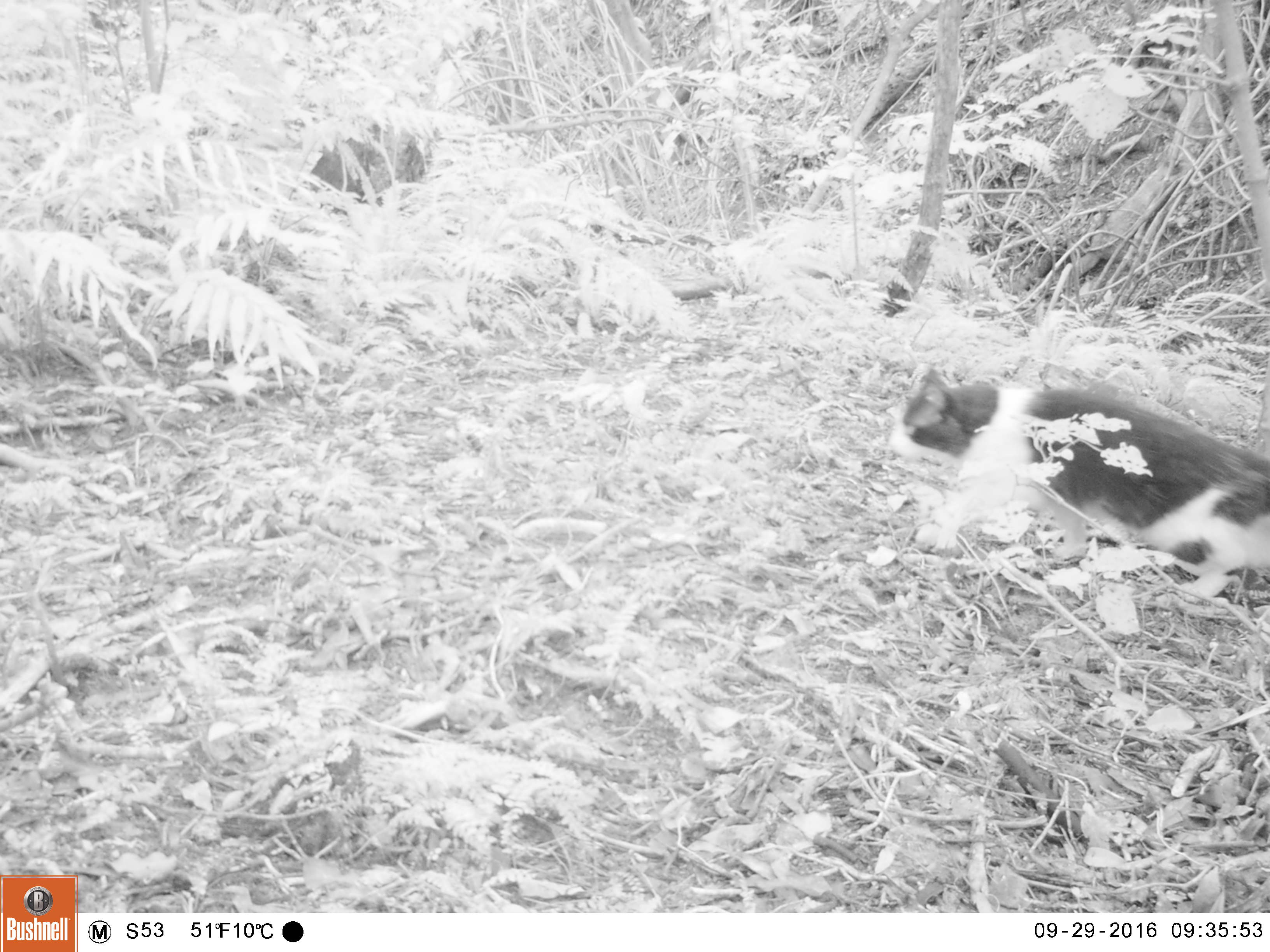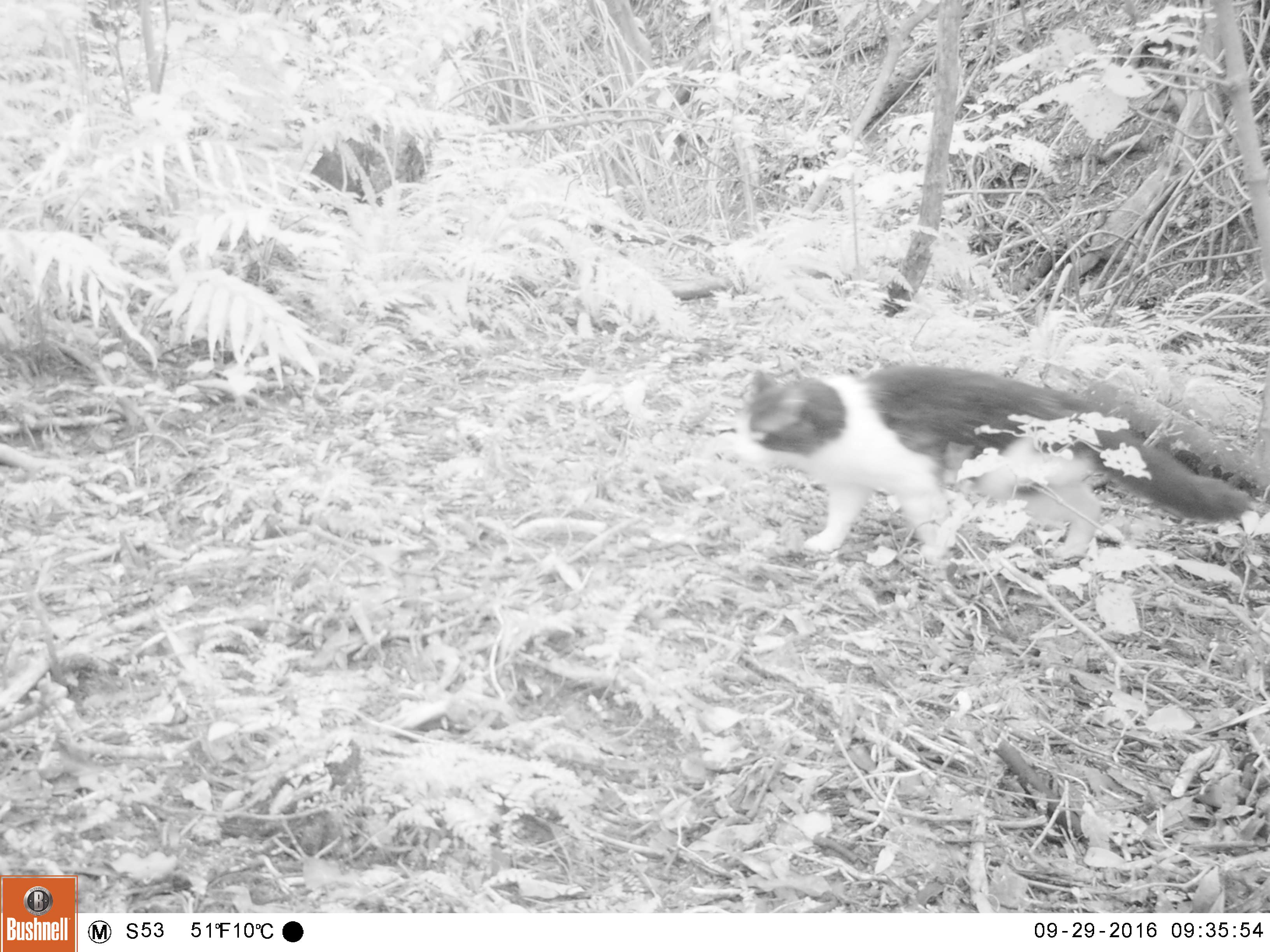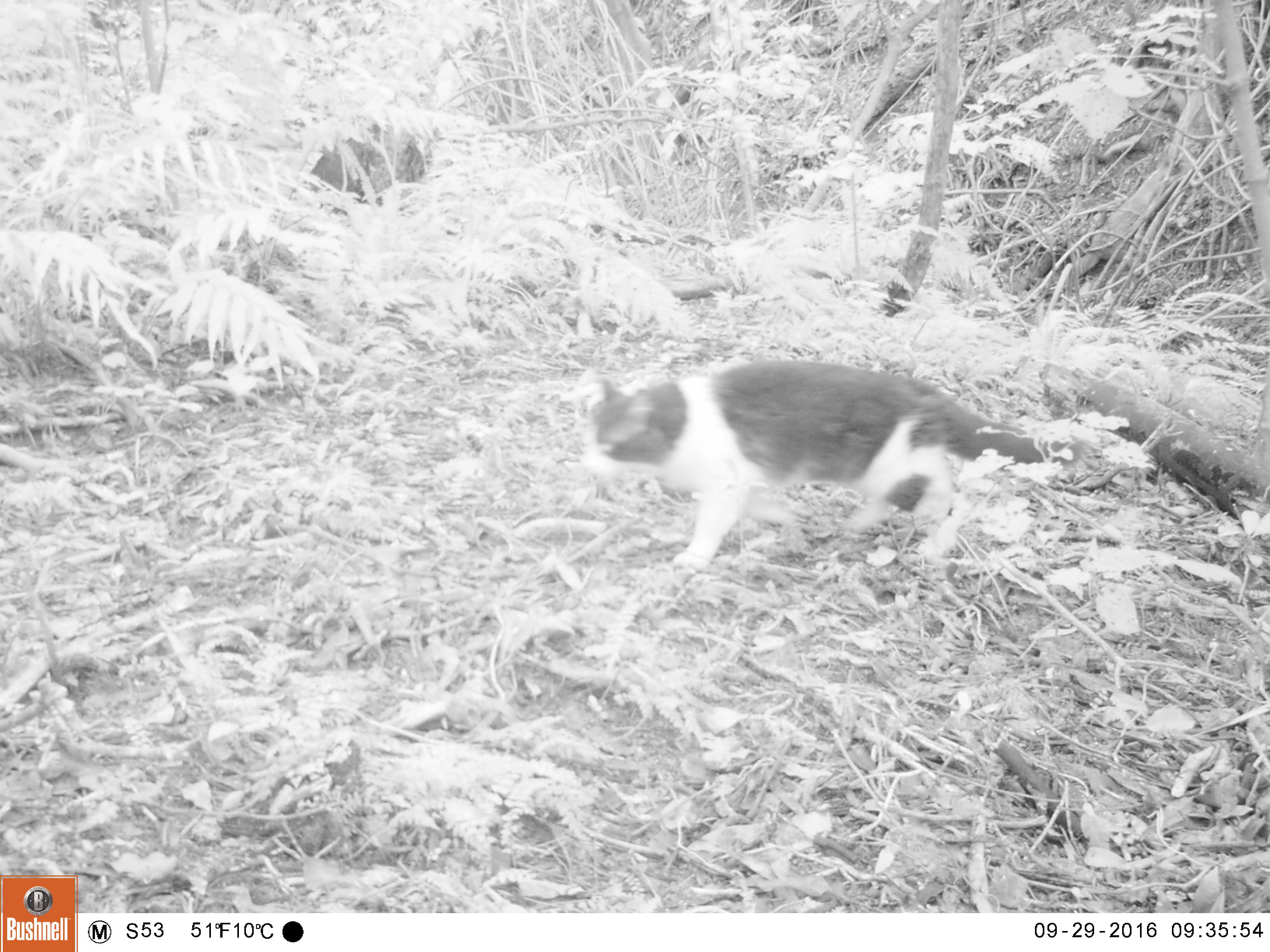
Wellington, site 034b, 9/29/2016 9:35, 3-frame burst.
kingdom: Animalia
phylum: Chordata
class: Mammalia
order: Carnivora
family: Felidae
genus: Felis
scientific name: Felis catus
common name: cat